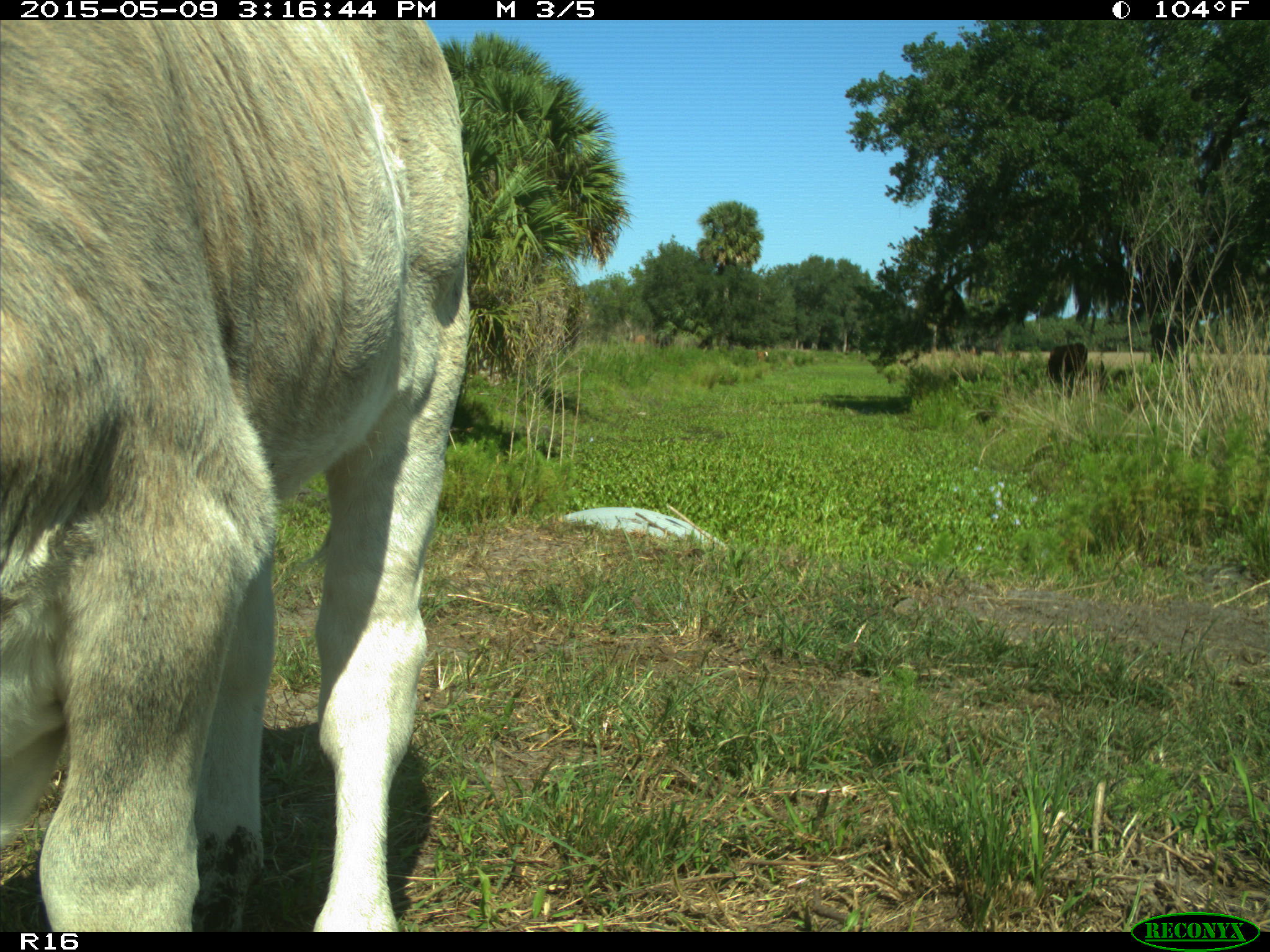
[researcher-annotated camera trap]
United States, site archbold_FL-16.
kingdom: Animalia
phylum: Chordata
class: Mammalia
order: Artiodactyla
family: Bovidae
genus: Bos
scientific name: Bos taurus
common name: domestic cow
Bos taurus (domestic cow).